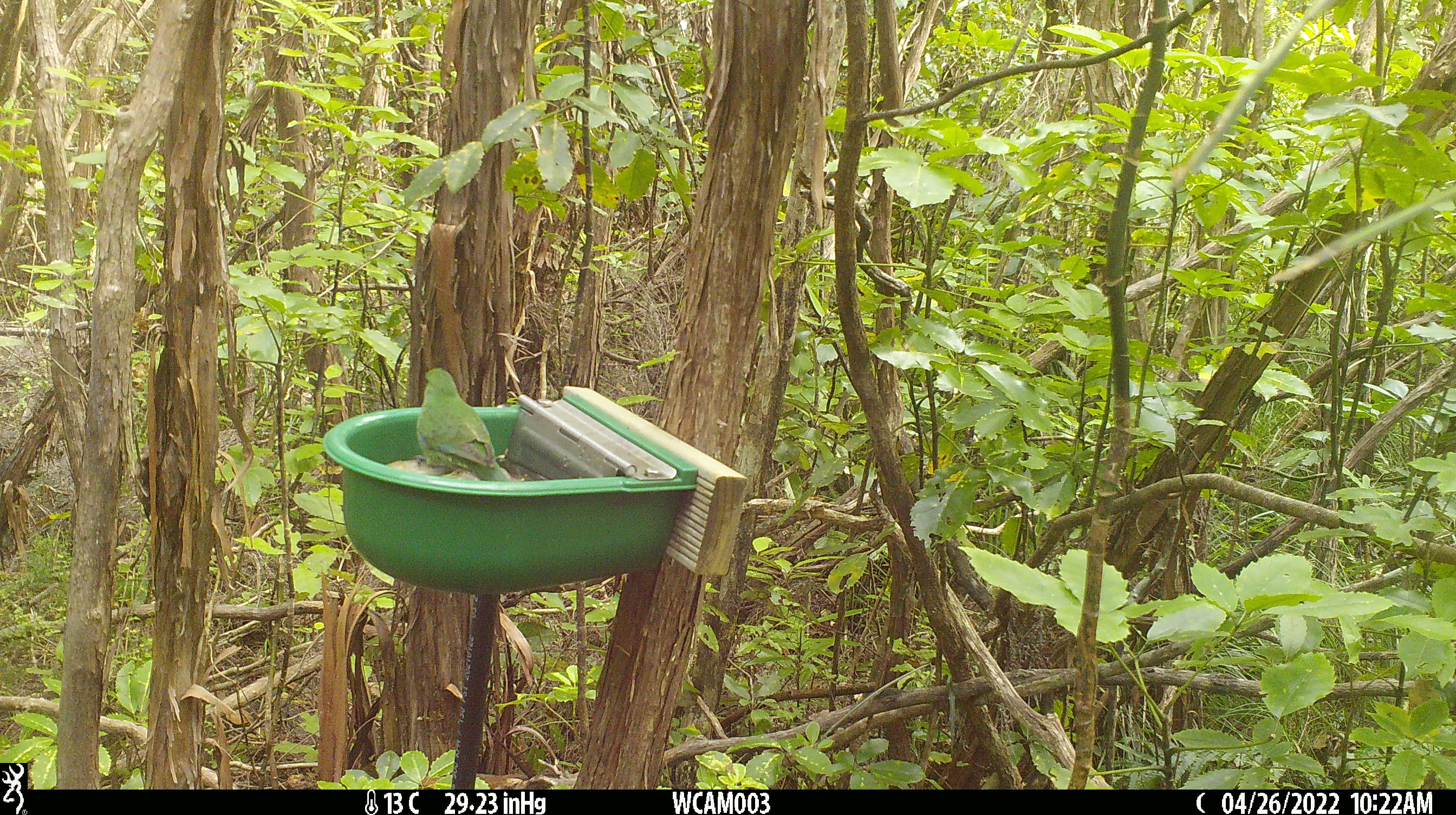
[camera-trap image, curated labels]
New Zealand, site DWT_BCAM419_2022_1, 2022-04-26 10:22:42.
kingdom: Animalia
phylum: Chordata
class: Aves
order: Psittaciformes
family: Psittaculidae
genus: Cyanoramphus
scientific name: Cyanoramphus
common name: parakeet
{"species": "parakeet (Cyanoramphus)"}